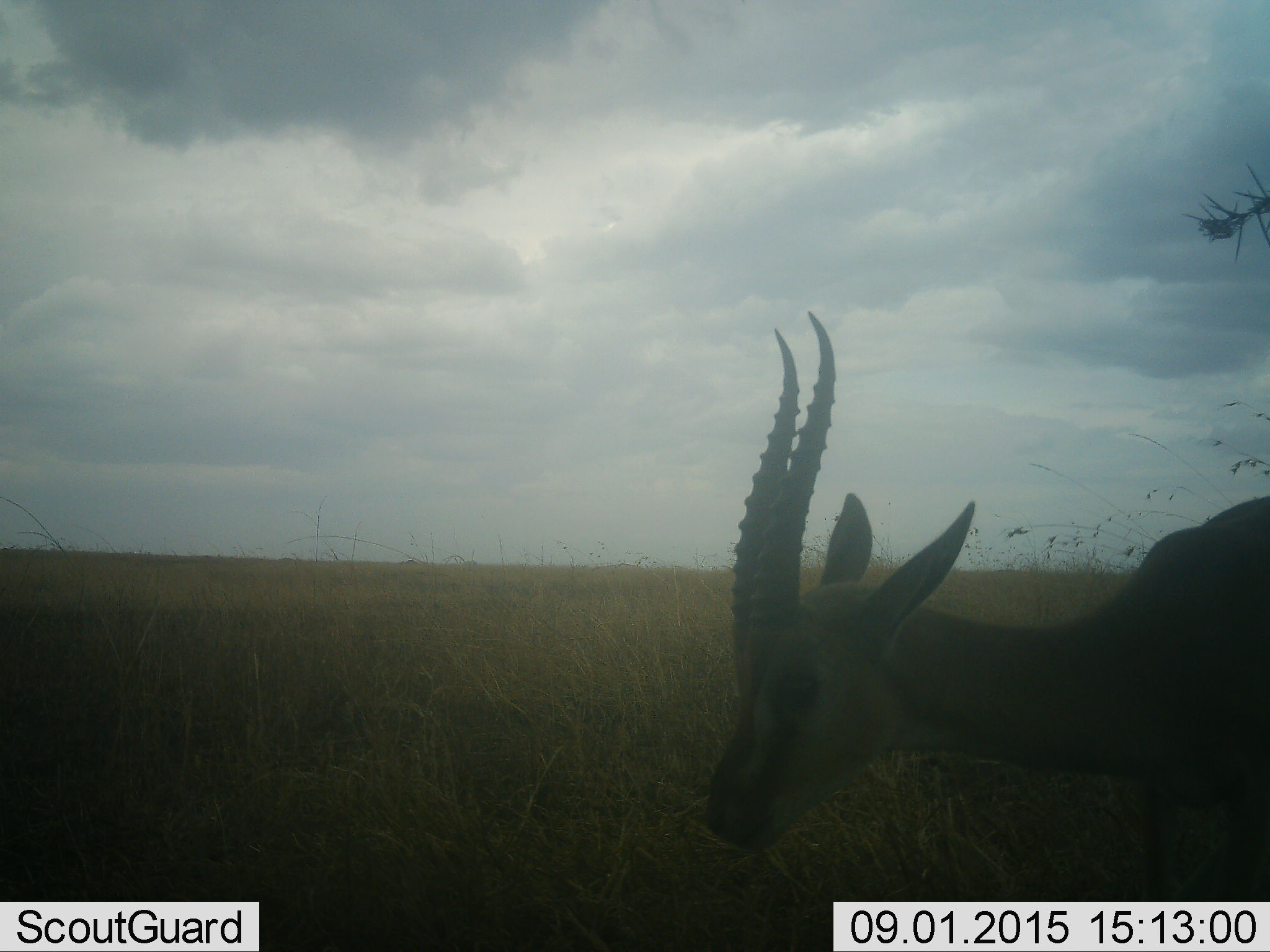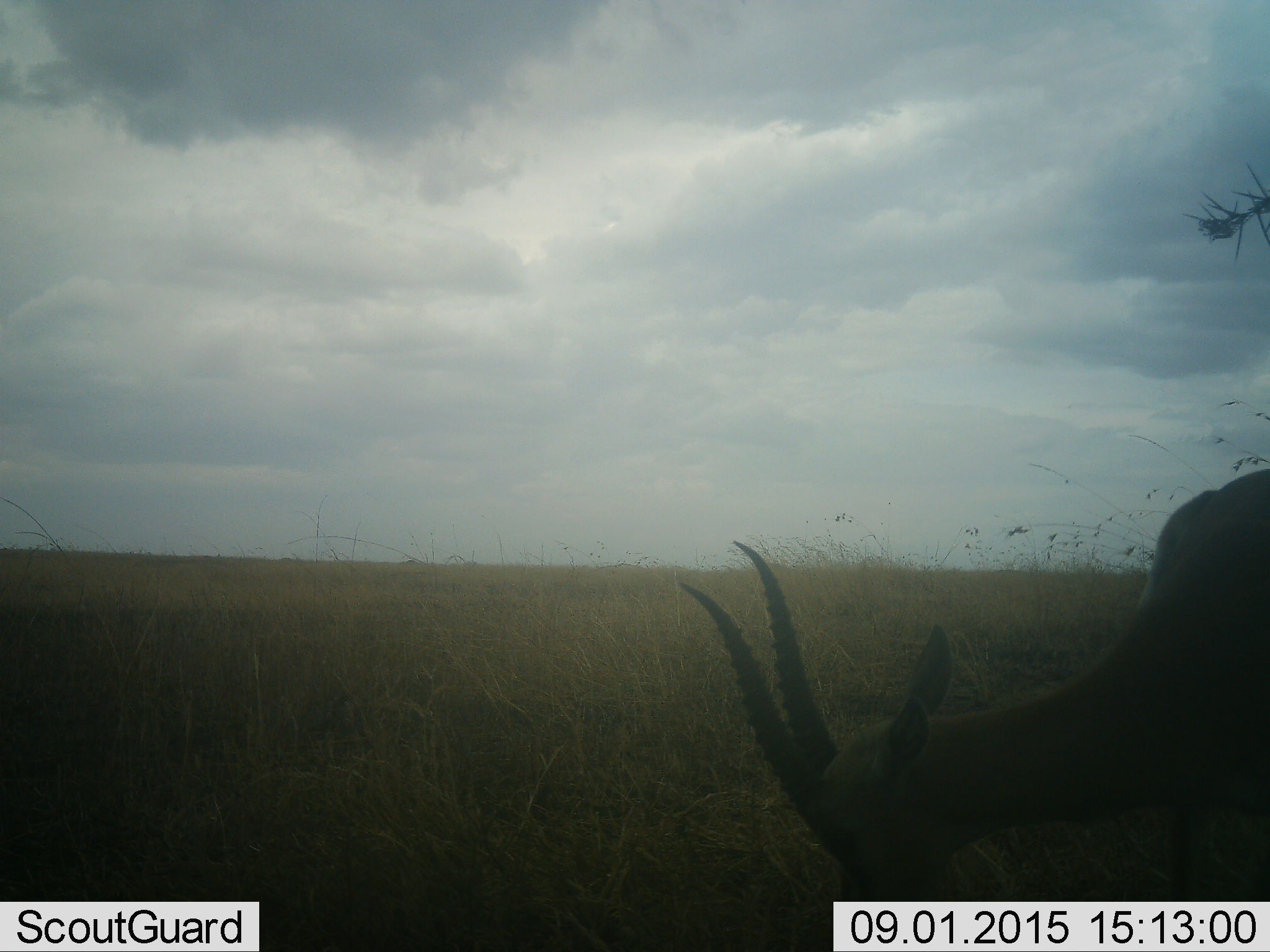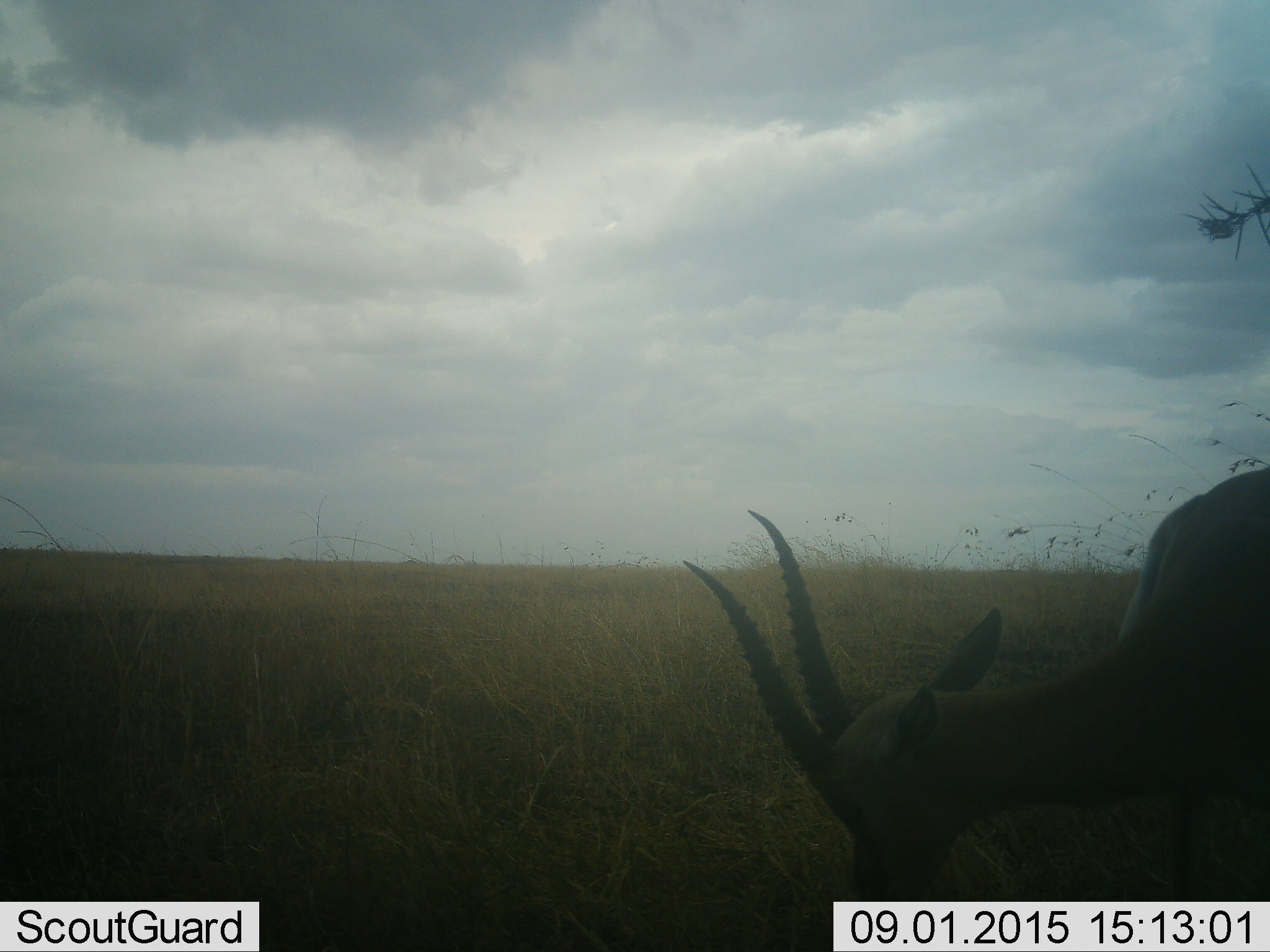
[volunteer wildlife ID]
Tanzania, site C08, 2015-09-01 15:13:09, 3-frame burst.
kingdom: Animalia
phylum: Chordata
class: Mammalia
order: Artiodactyla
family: Bovidae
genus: Eudorcas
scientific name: Eudorcas thomsonii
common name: thomson's gazelle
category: gazellethomsons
Gazellethomsons (thomson's gazelle) (Eudorcas thomsonii), count 1. Behavior (volunteer vote fractions): standing 56%, resting 0%, moving 0%, interacting 0%. Young present (vote fraction): 0%. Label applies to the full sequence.